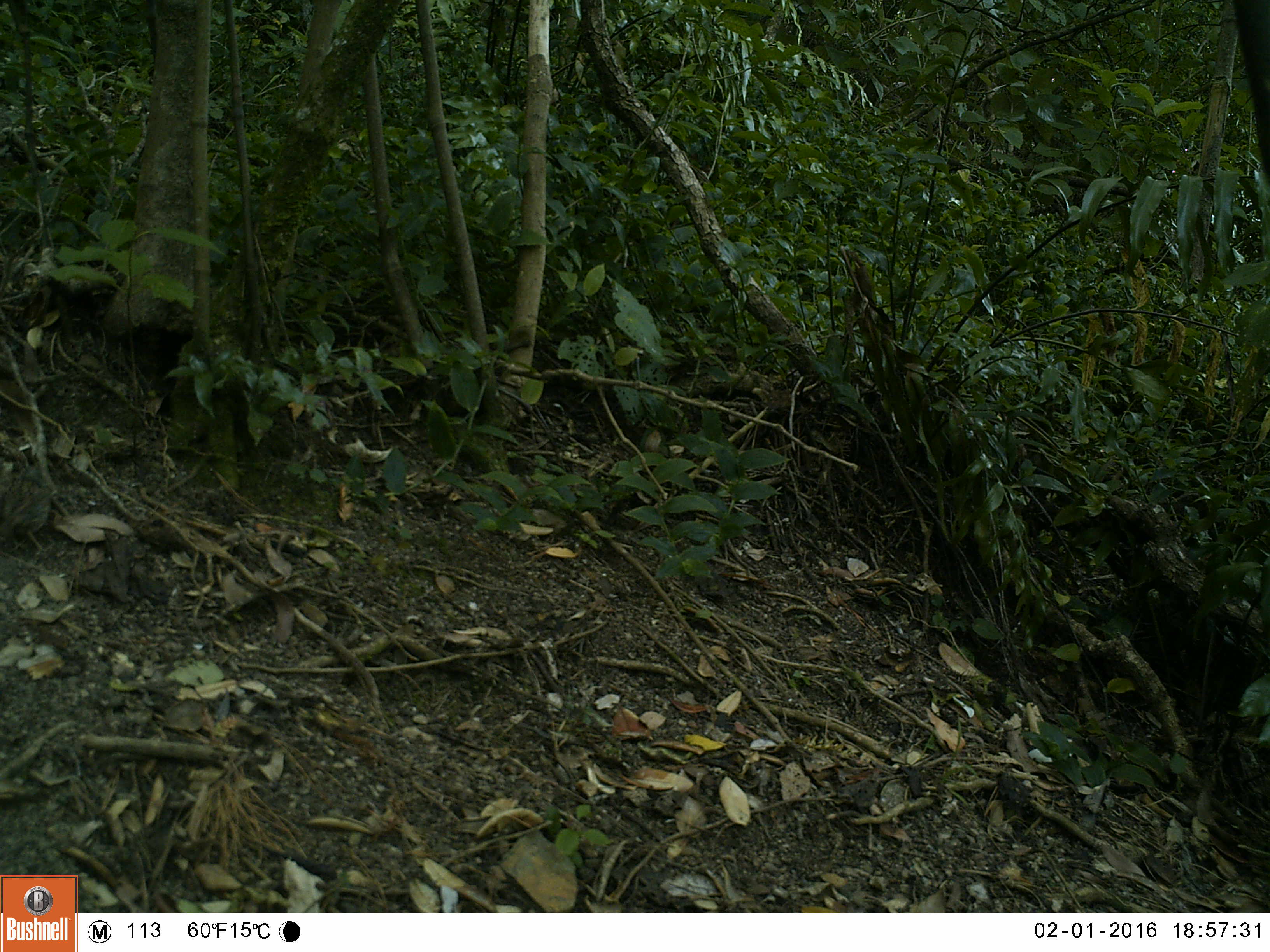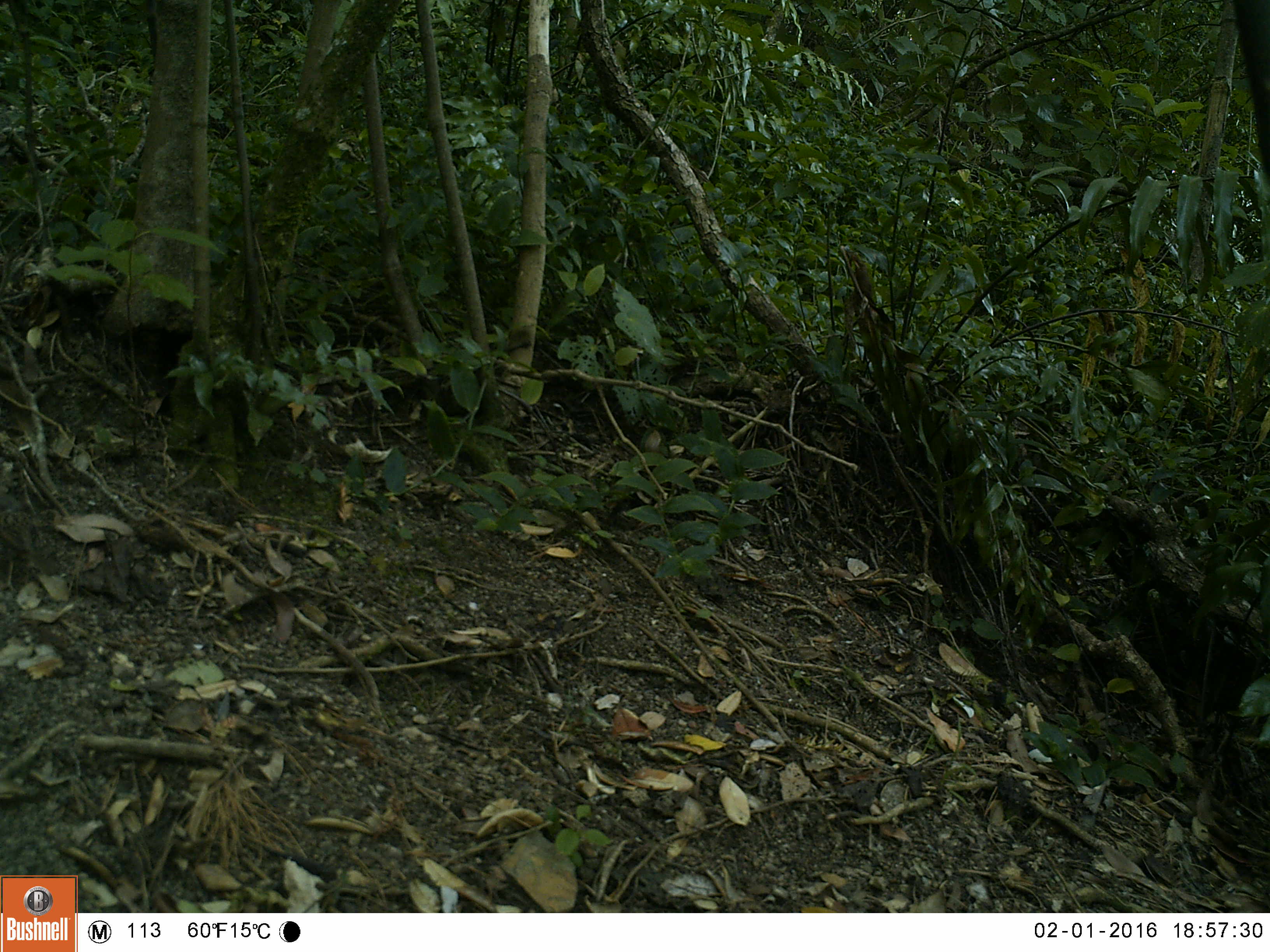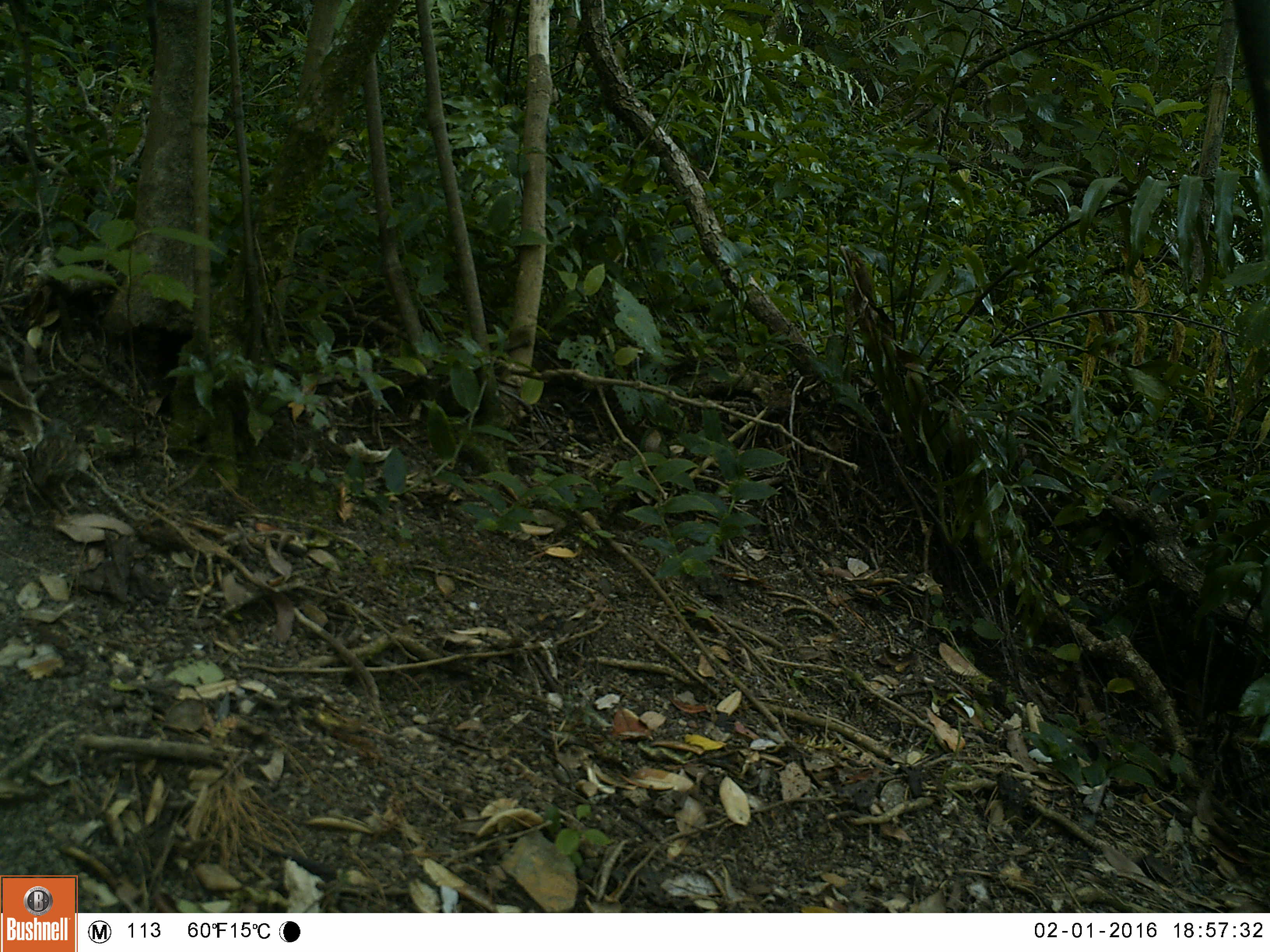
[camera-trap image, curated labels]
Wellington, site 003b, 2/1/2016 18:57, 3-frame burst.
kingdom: Animalia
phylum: Chordata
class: Aves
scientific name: Aves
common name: bird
Bird (Aves).